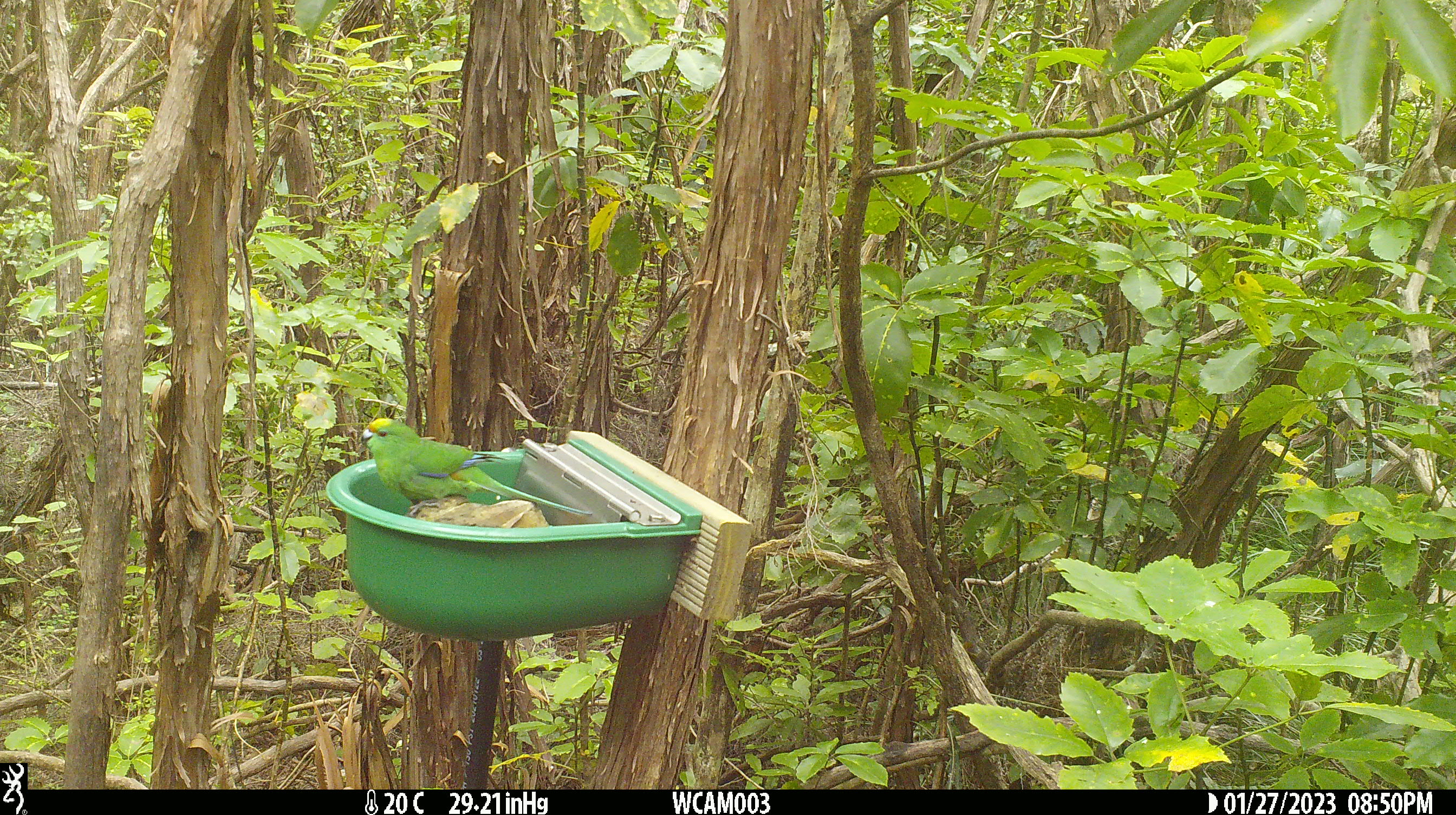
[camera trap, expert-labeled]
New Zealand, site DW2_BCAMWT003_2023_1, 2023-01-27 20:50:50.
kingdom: Animalia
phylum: Chordata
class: Aves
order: Psittaciformes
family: Psittaculidae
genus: Cyanoramphus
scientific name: Cyanoramphus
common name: parakeet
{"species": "parakeet (Cyanoramphus)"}